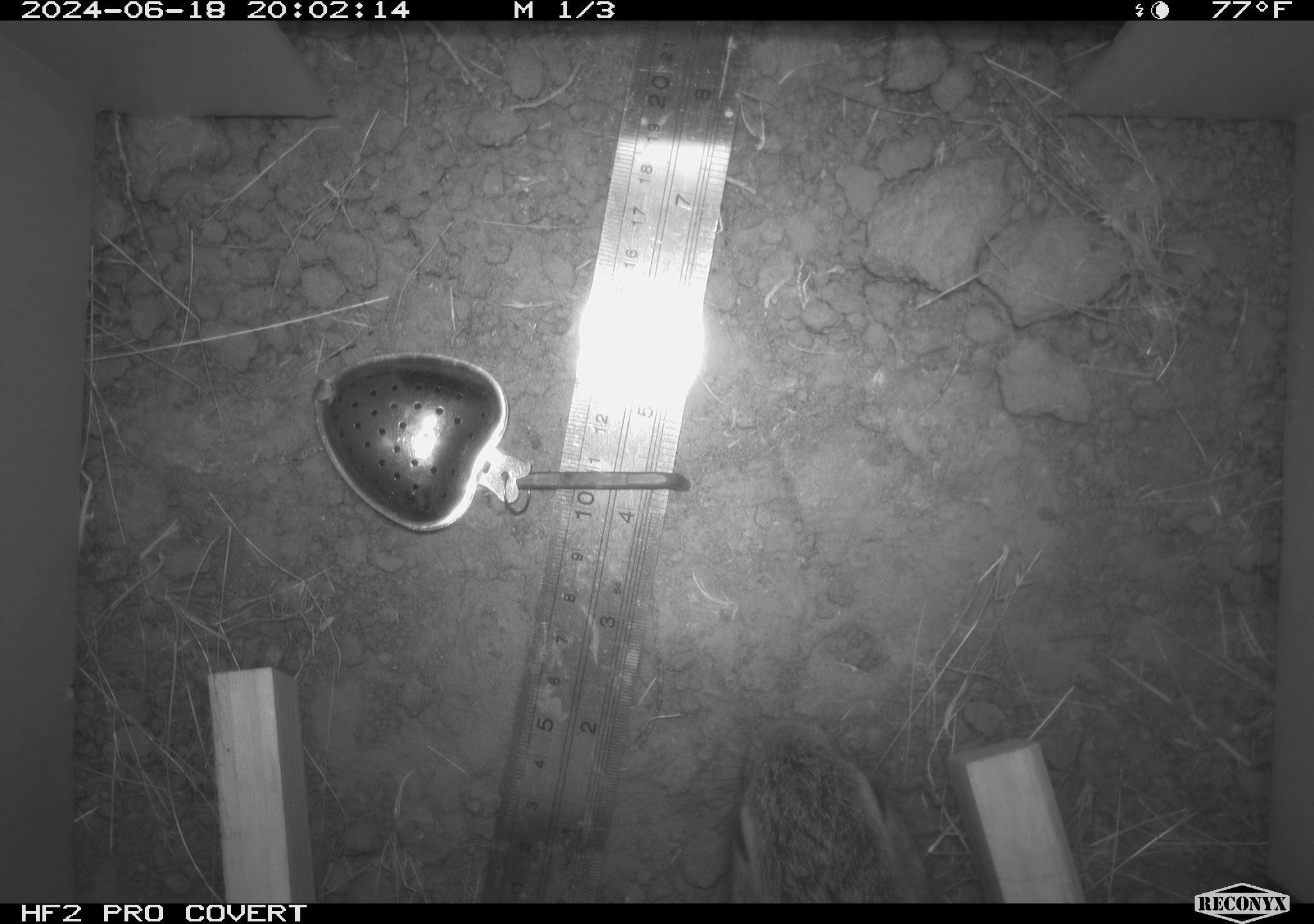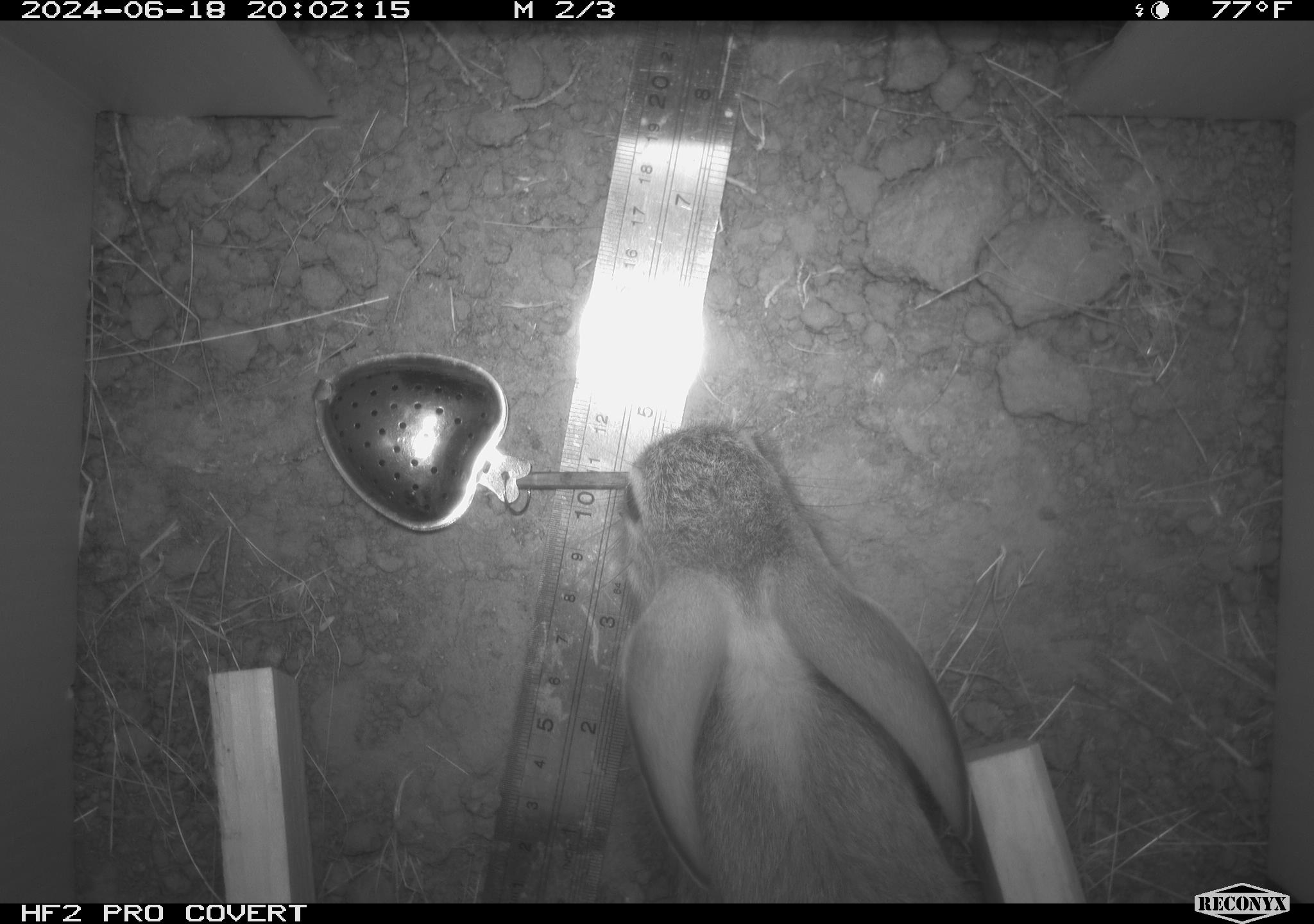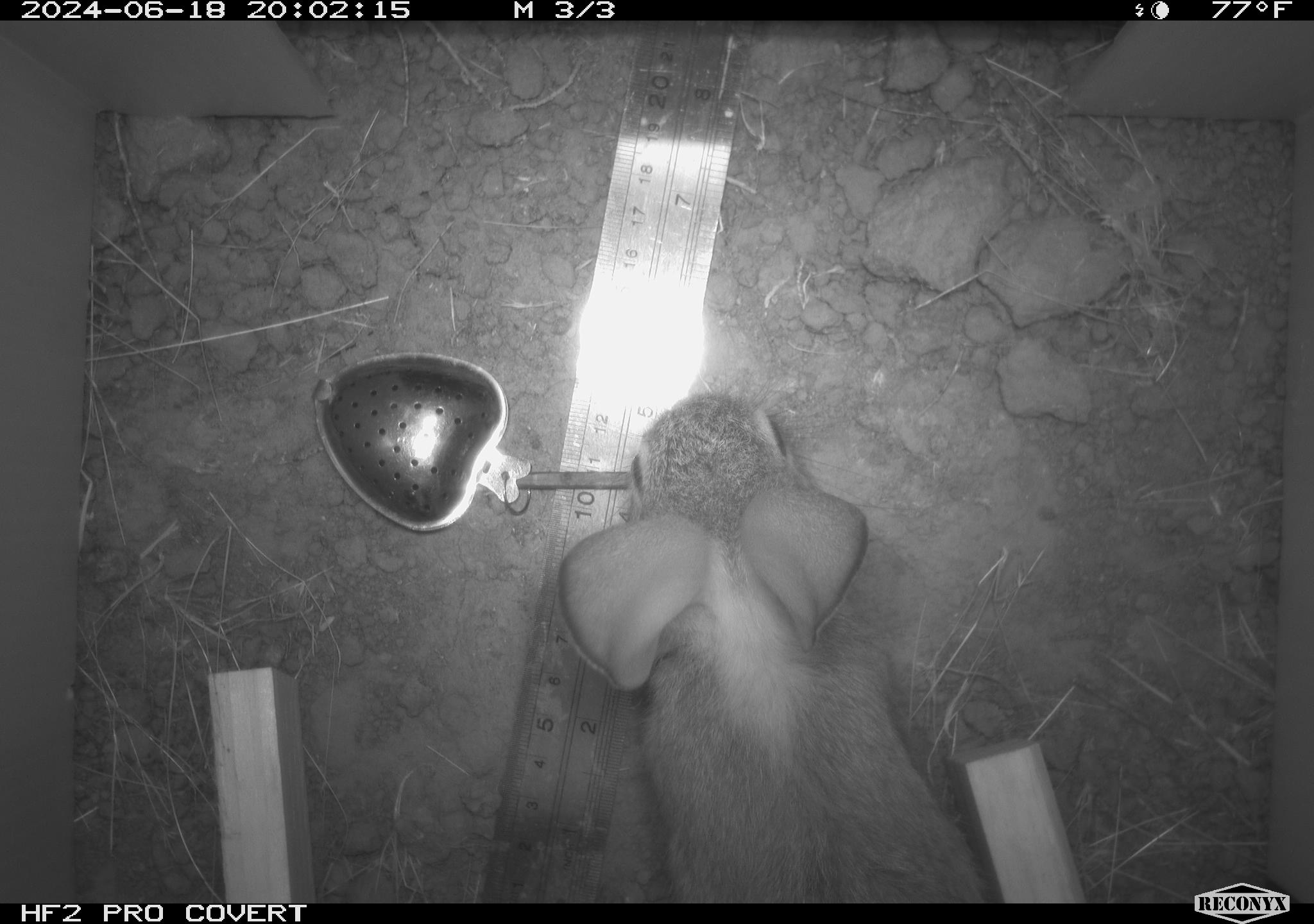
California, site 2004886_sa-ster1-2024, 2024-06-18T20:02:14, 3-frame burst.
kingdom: Animalia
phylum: Chordata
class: Mammalia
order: Lagomorpha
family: Leporidae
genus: Sylvilagus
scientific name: Sylvilagus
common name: cottontail rabbits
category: sylvilagus species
Sylvilagus species (cottontail rabbits) (Sylvilagus).